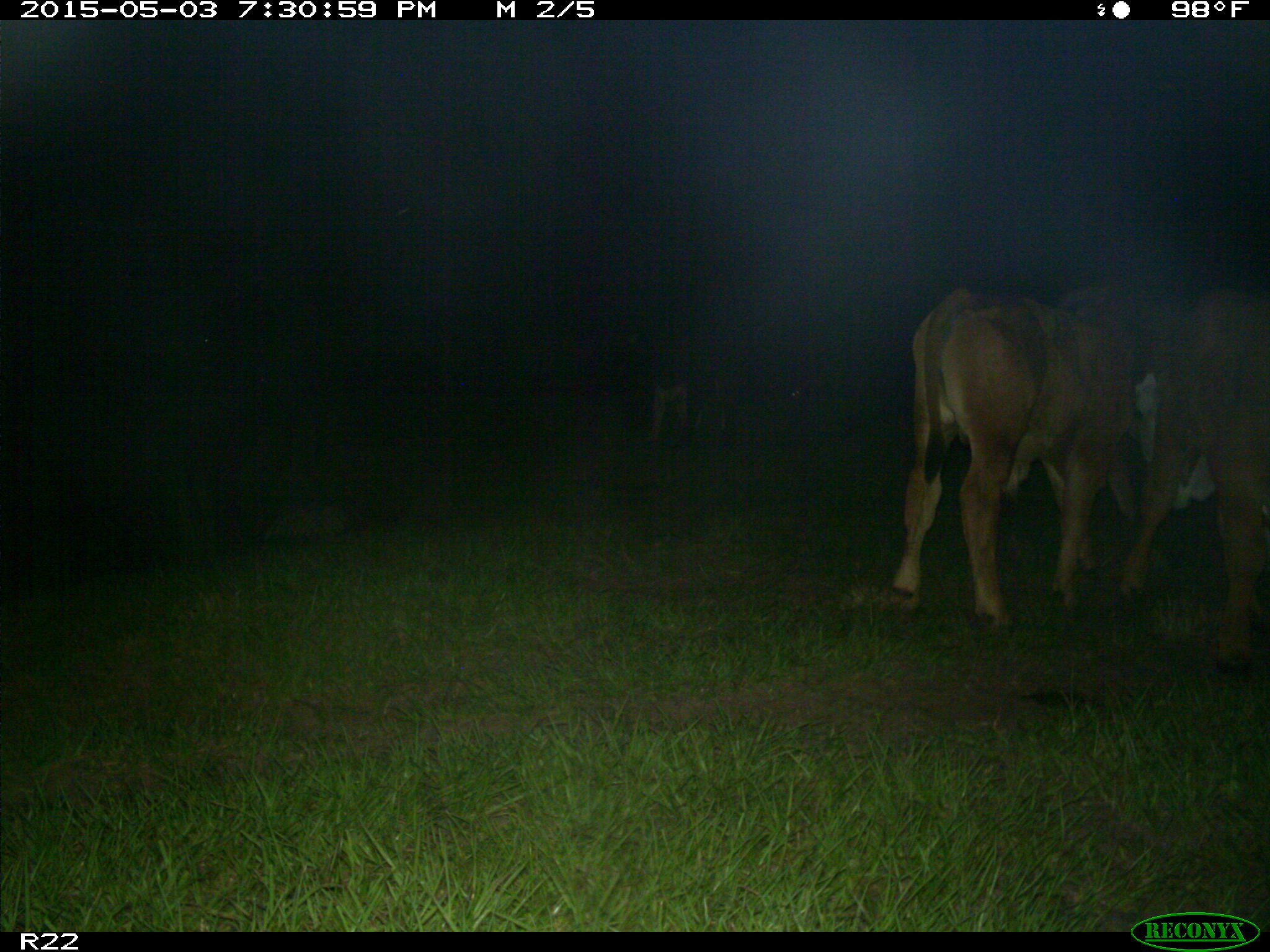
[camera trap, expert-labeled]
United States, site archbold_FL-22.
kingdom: Animalia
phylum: Chordata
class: Mammalia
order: Artiodactyla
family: Bovidae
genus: Bos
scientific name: Bos taurus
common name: domestic cow